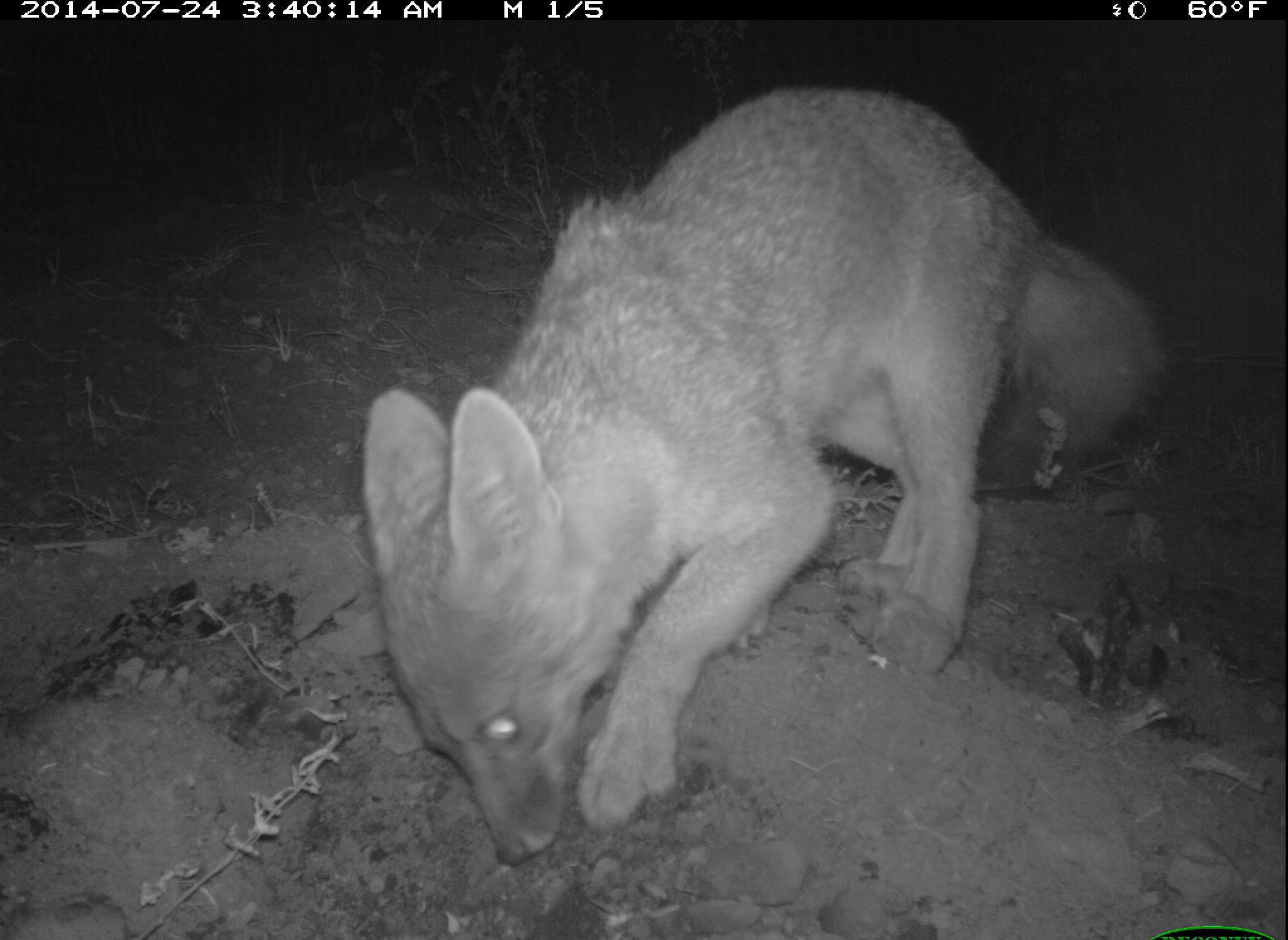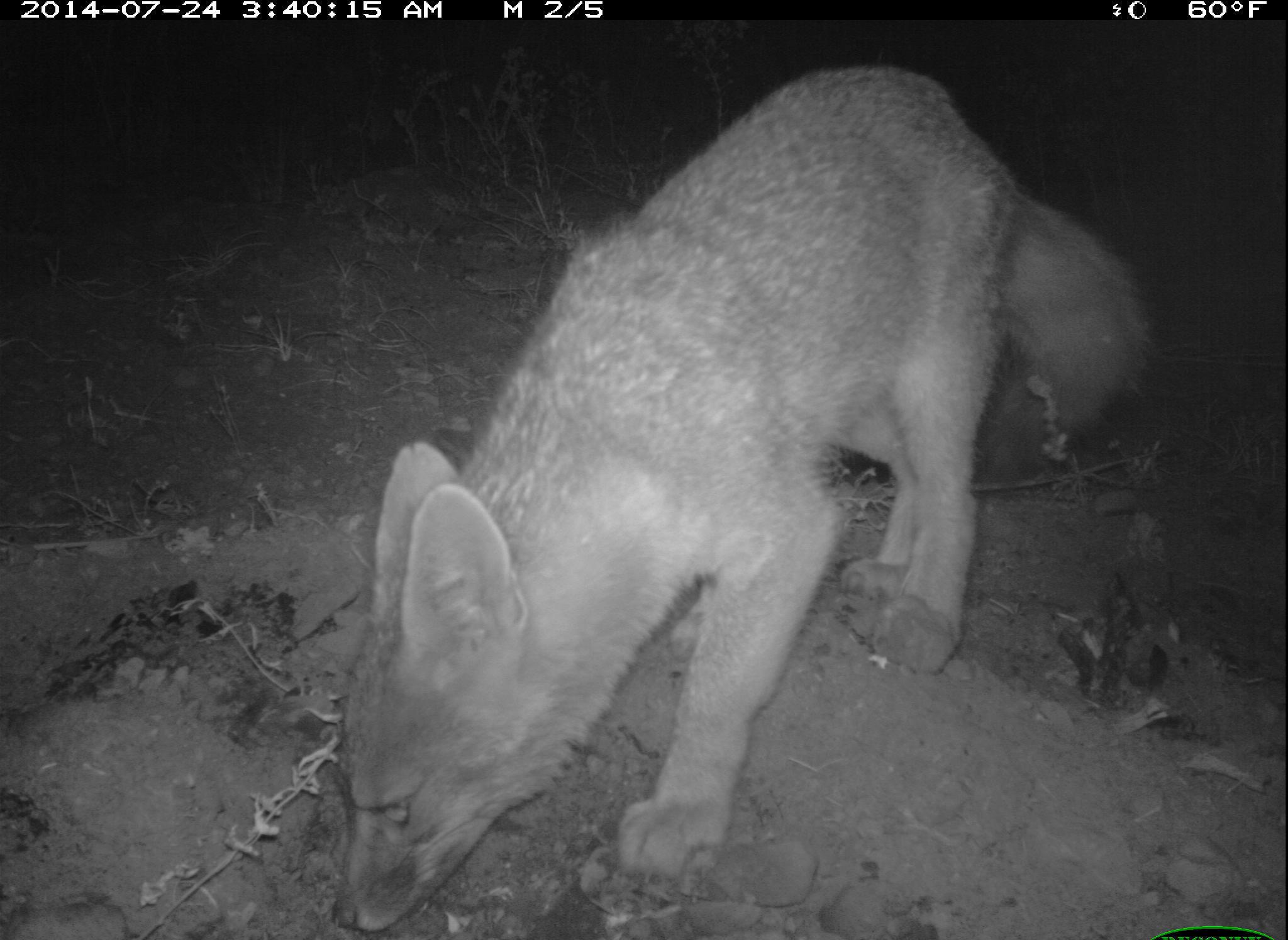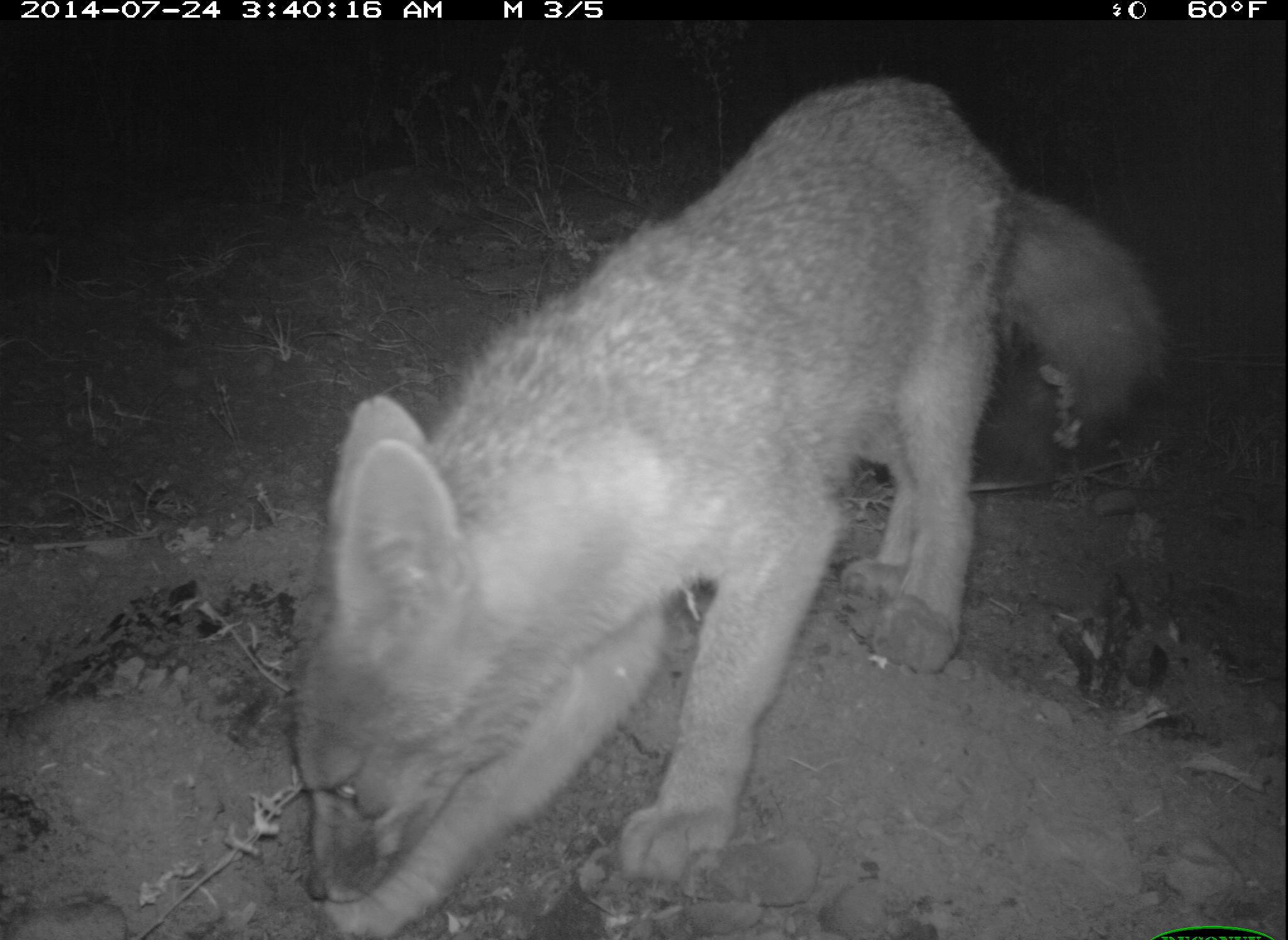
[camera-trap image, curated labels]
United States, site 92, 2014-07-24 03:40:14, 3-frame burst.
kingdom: Animalia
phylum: Chordata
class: Mammalia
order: Carnivora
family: Canidae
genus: Urocyon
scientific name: Urocyon cinereoargenteus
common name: gray fox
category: fox